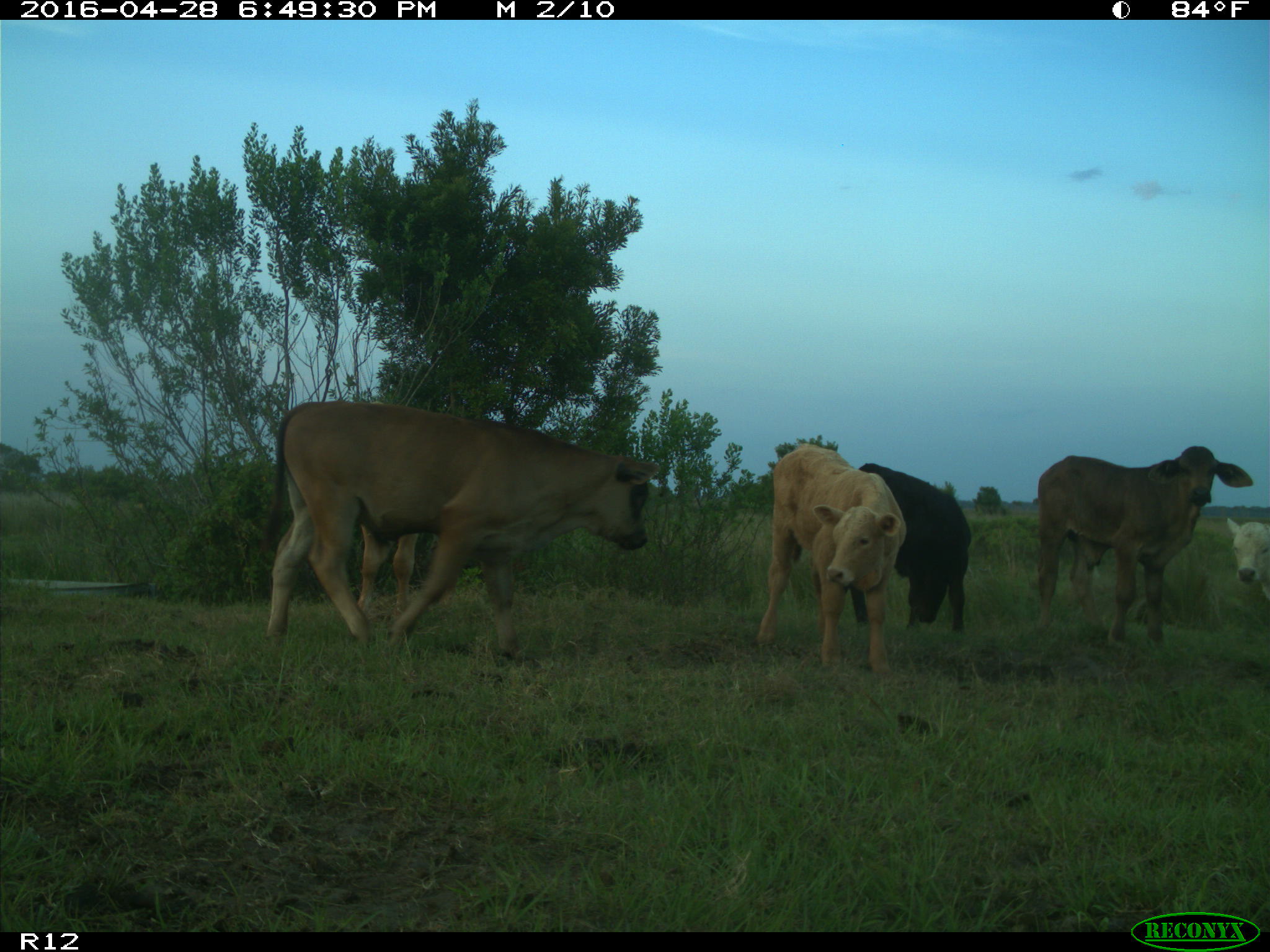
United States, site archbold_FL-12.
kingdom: Animalia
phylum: Chordata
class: Mammalia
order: Artiodactyla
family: Bovidae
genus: Bos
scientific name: Bos taurus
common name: domestic cow